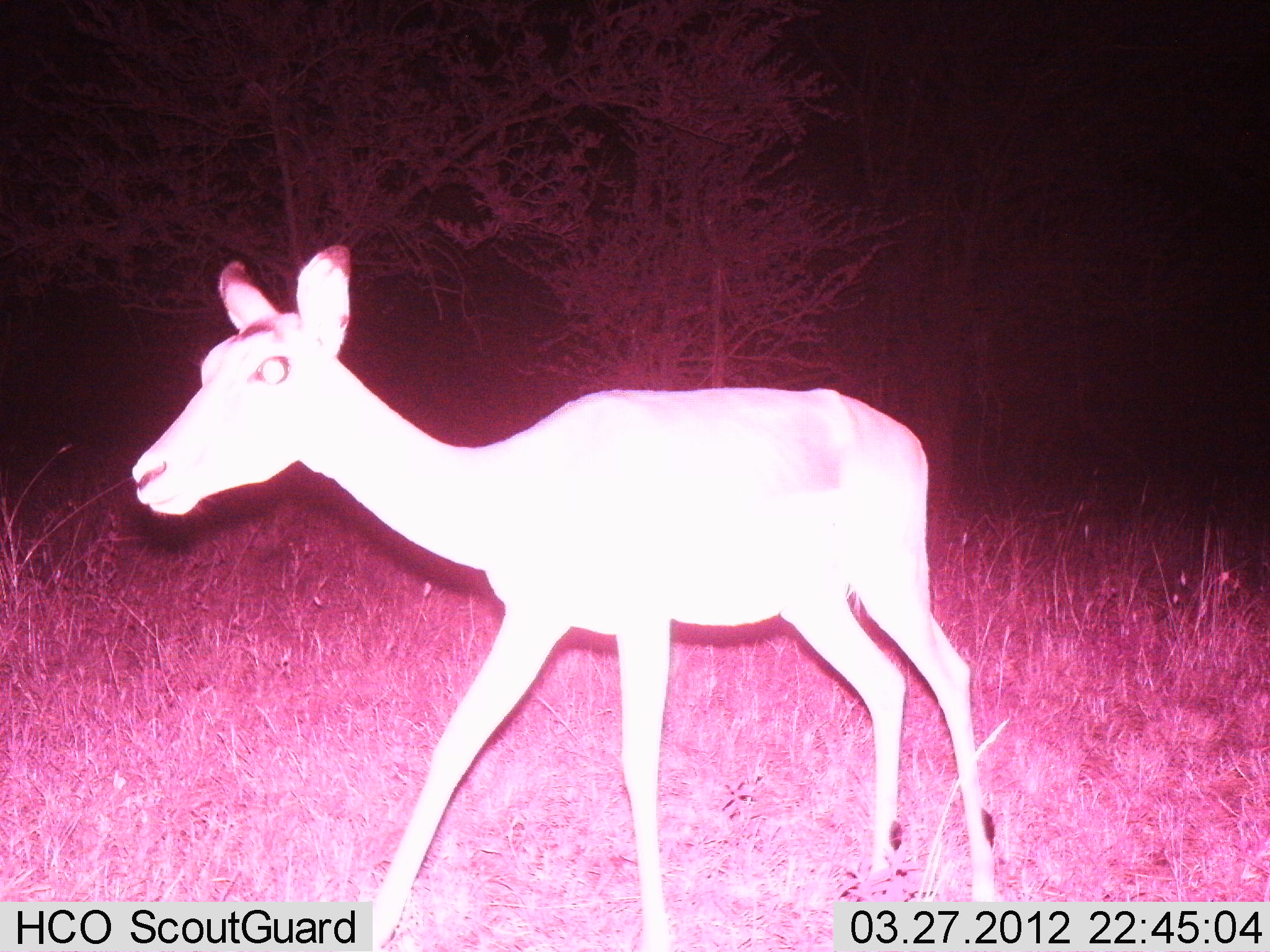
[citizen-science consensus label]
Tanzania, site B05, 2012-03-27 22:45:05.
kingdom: Animalia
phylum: Chordata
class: Mammalia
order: Artiodactyla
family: Bovidae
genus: Aepyceros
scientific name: Aepyceros melampus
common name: impala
Impala (Aepyceros melampus), count 1. Behavior (volunteer vote fractions): standing 31%, resting 0%, moving 69%, interacting 0%. Young present (vote fraction): 12%. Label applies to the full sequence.